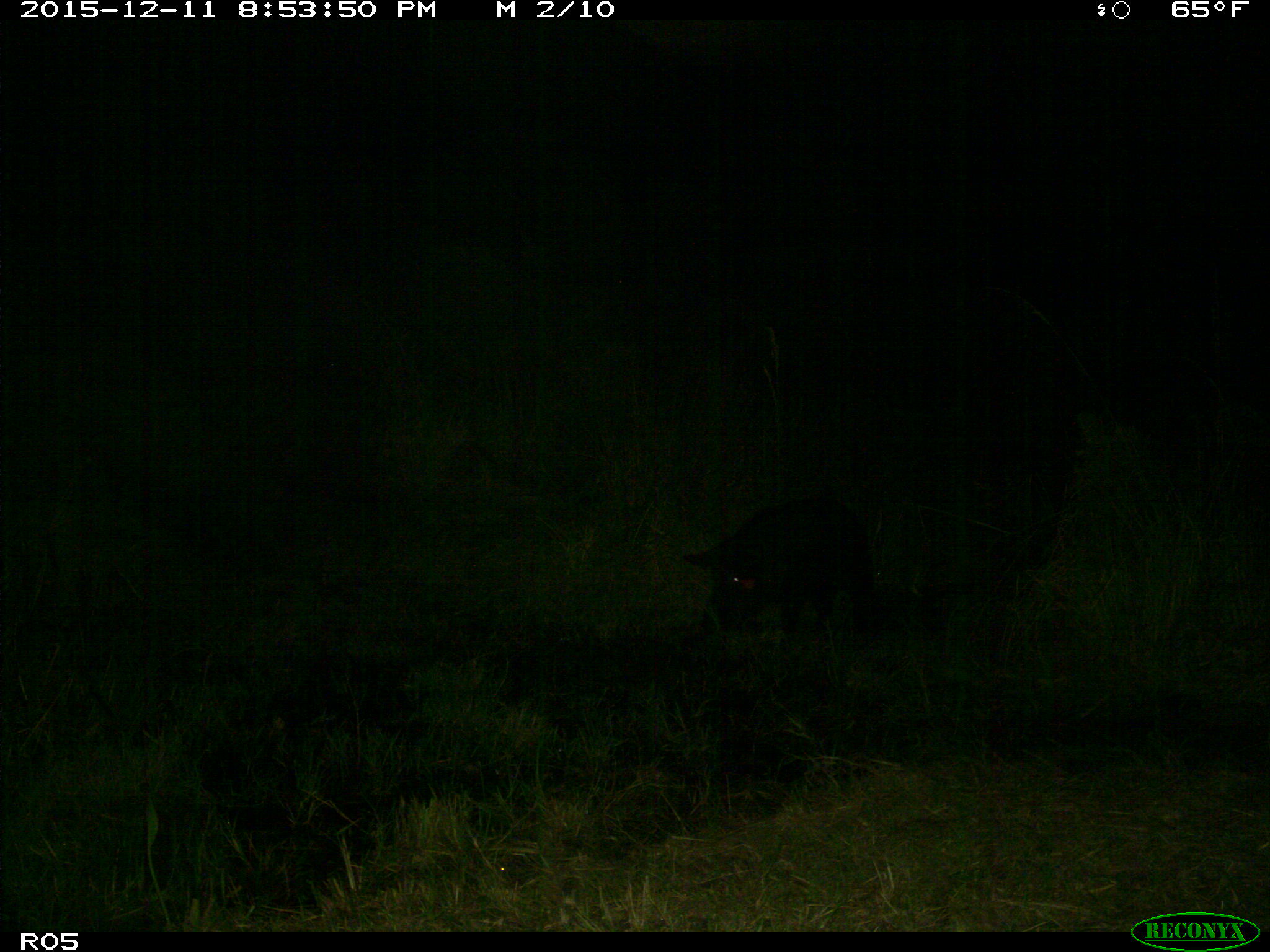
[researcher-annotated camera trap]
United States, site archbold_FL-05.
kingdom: Animalia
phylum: Chordata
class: Mammalia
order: Artiodactyla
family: Suidae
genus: Sus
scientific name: Sus scrofa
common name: wild boar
Sus scrofa (wild boar).